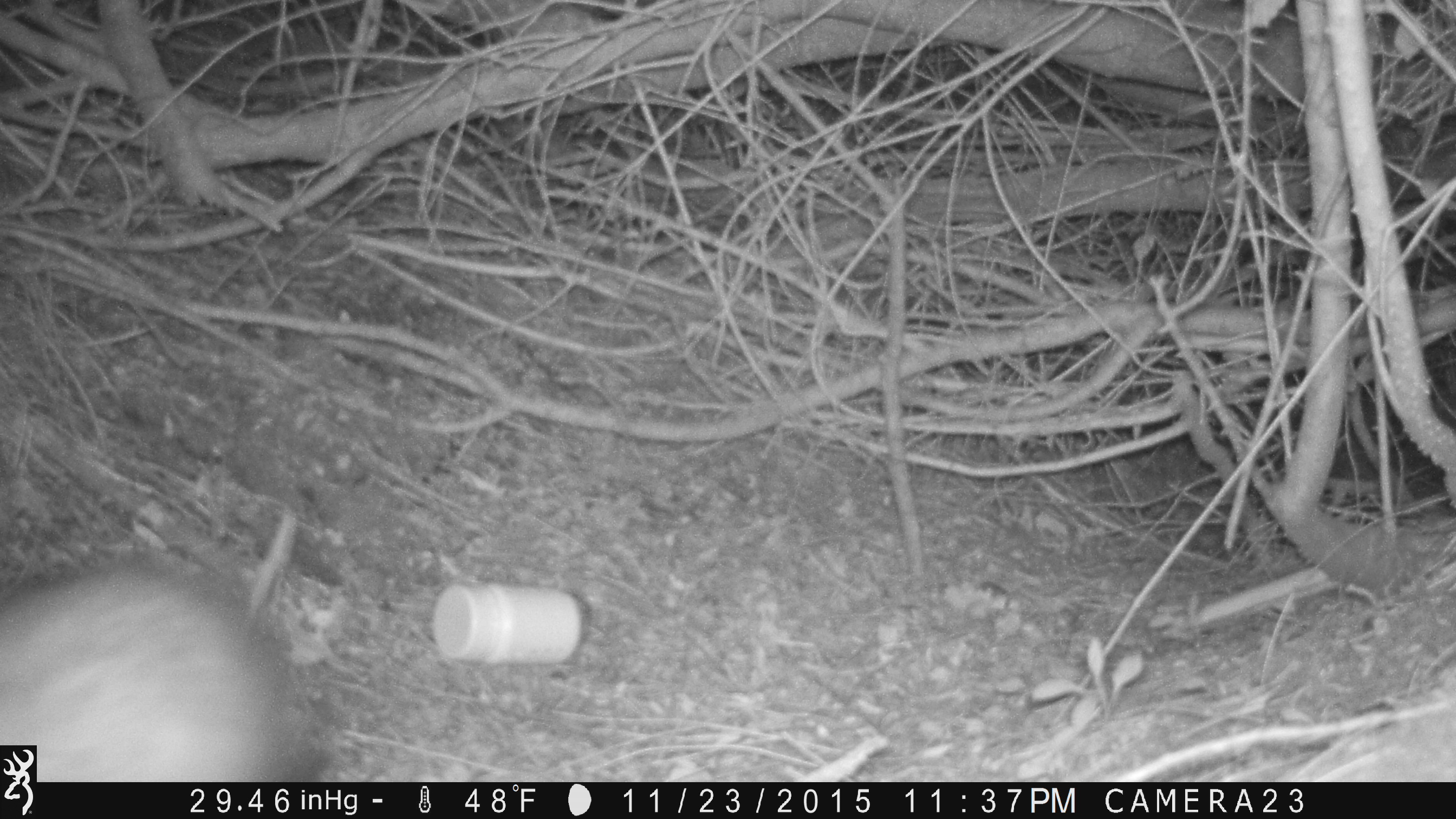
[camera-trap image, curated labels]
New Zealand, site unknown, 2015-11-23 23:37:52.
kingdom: Animalia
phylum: Chordata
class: Mammalia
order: Carnivora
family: Mustelidae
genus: Mustela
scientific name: Mustela furo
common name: ferret